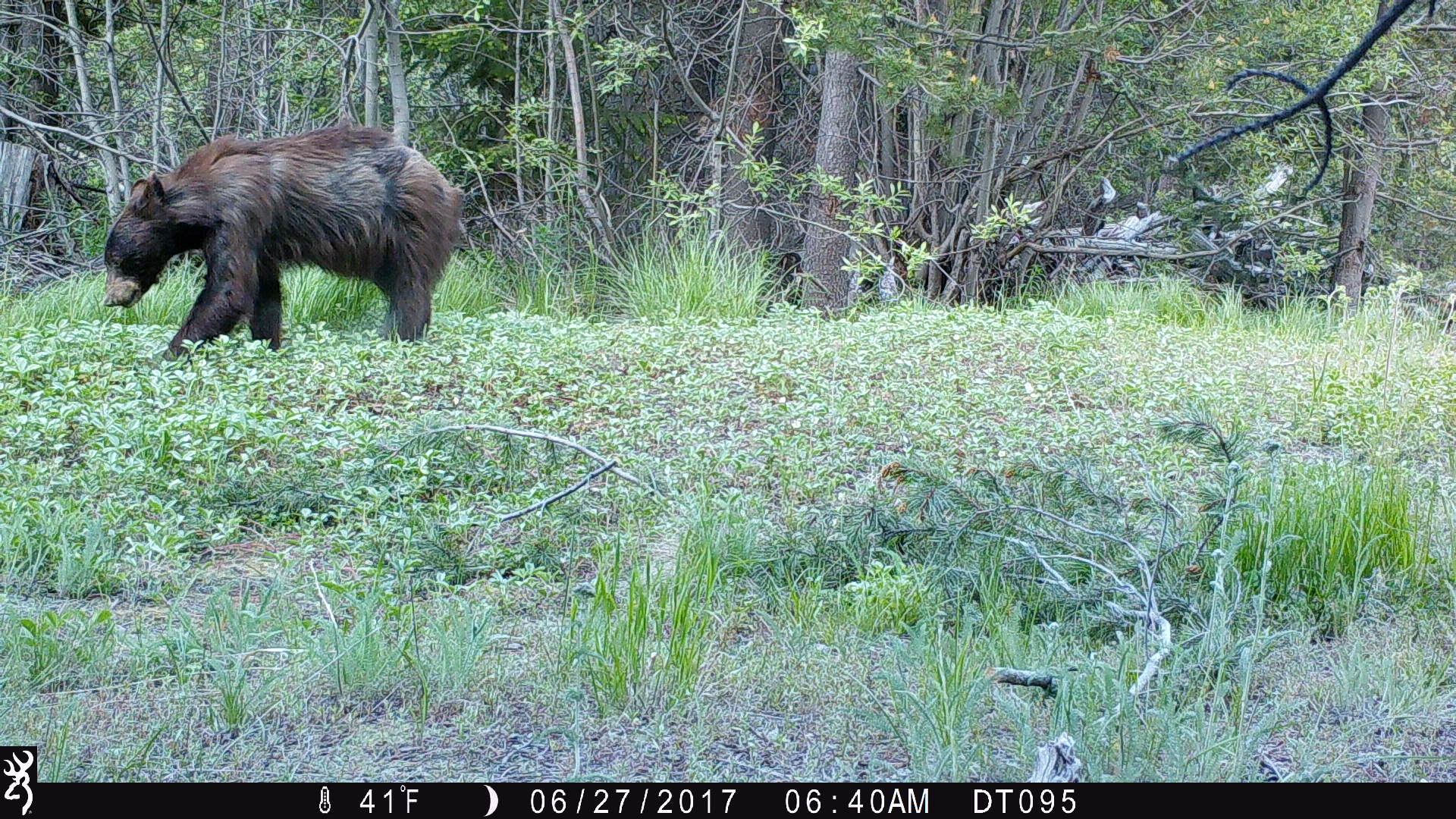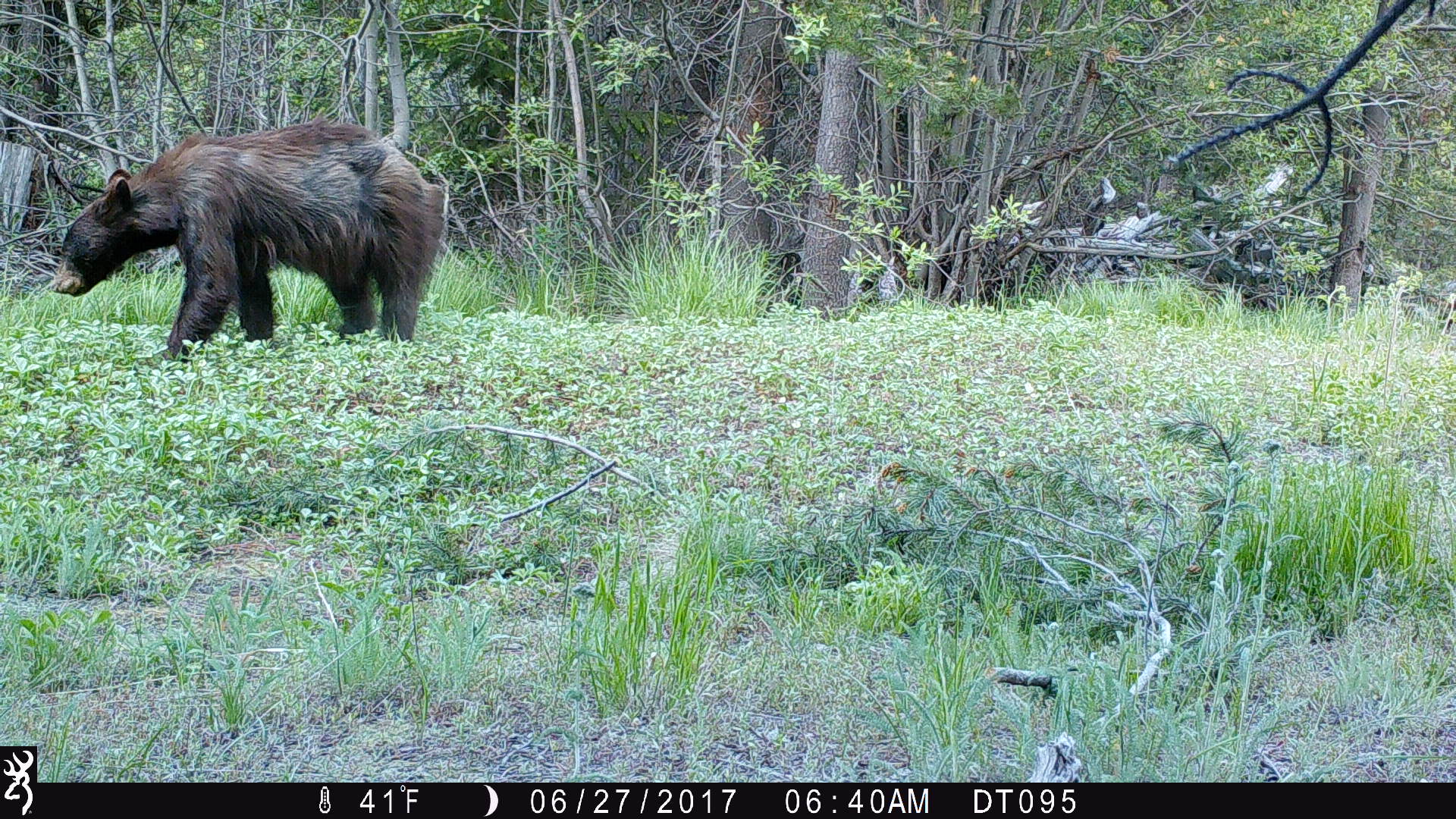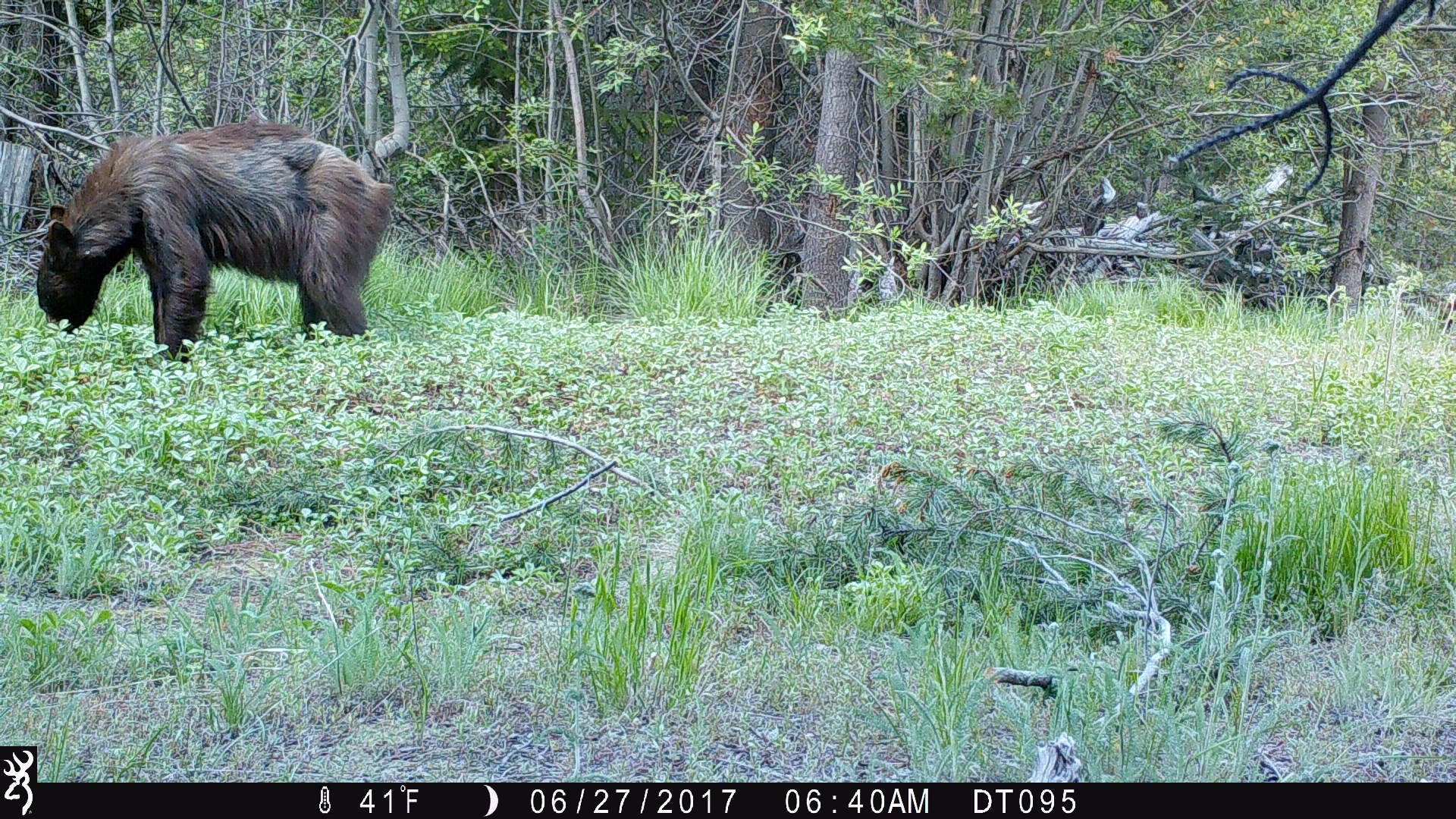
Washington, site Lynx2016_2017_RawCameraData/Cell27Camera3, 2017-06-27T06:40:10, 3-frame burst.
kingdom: Animalia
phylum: Chordata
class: Mammalia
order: Carnivora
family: Ursidae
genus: Ursus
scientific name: Ursus americanus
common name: american black bear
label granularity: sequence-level